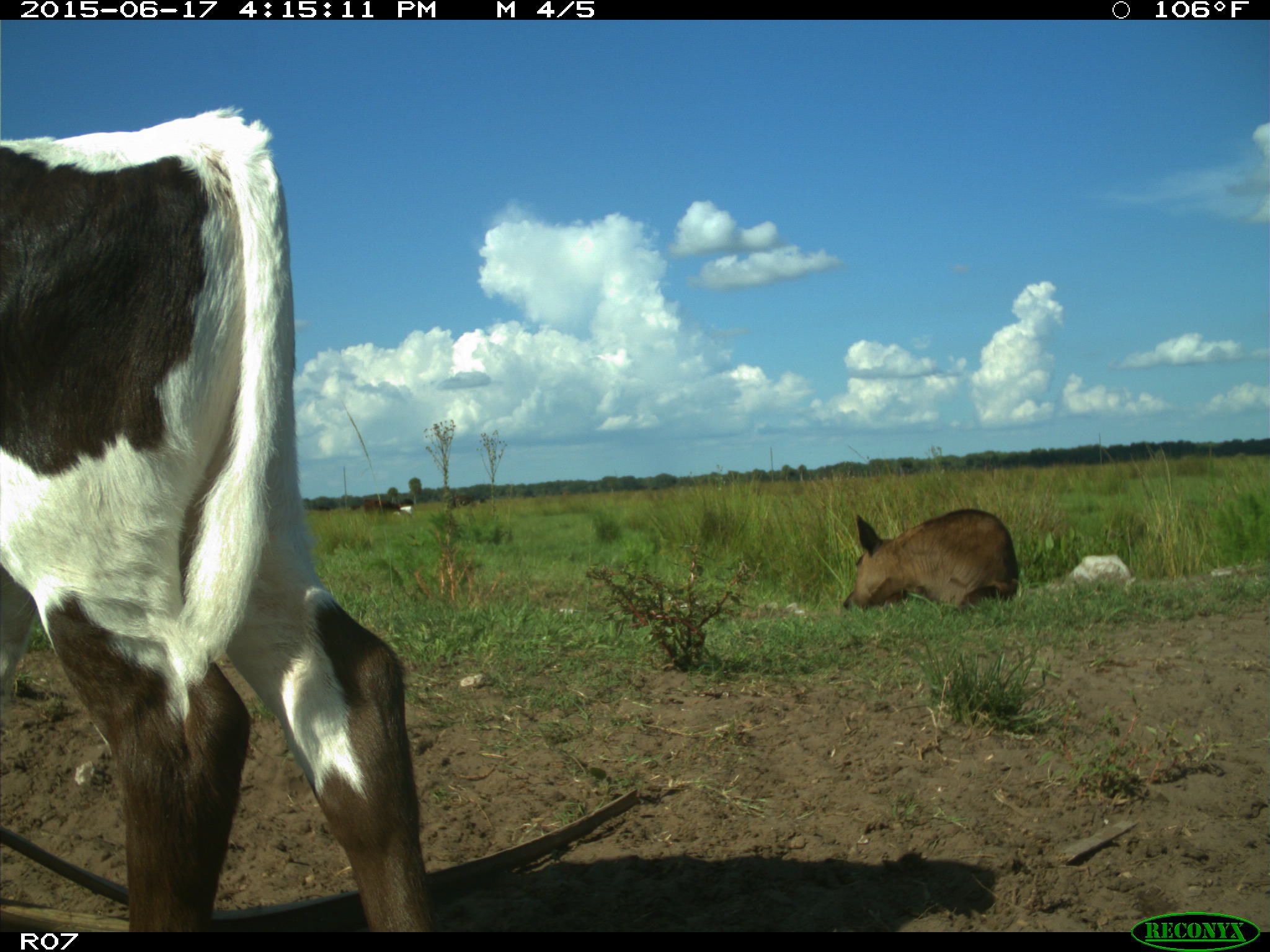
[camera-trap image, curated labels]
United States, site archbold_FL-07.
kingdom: Animalia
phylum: Chordata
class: Mammalia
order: Artiodactyla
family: Bovidae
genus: Bos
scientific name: Bos taurus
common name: domestic cow